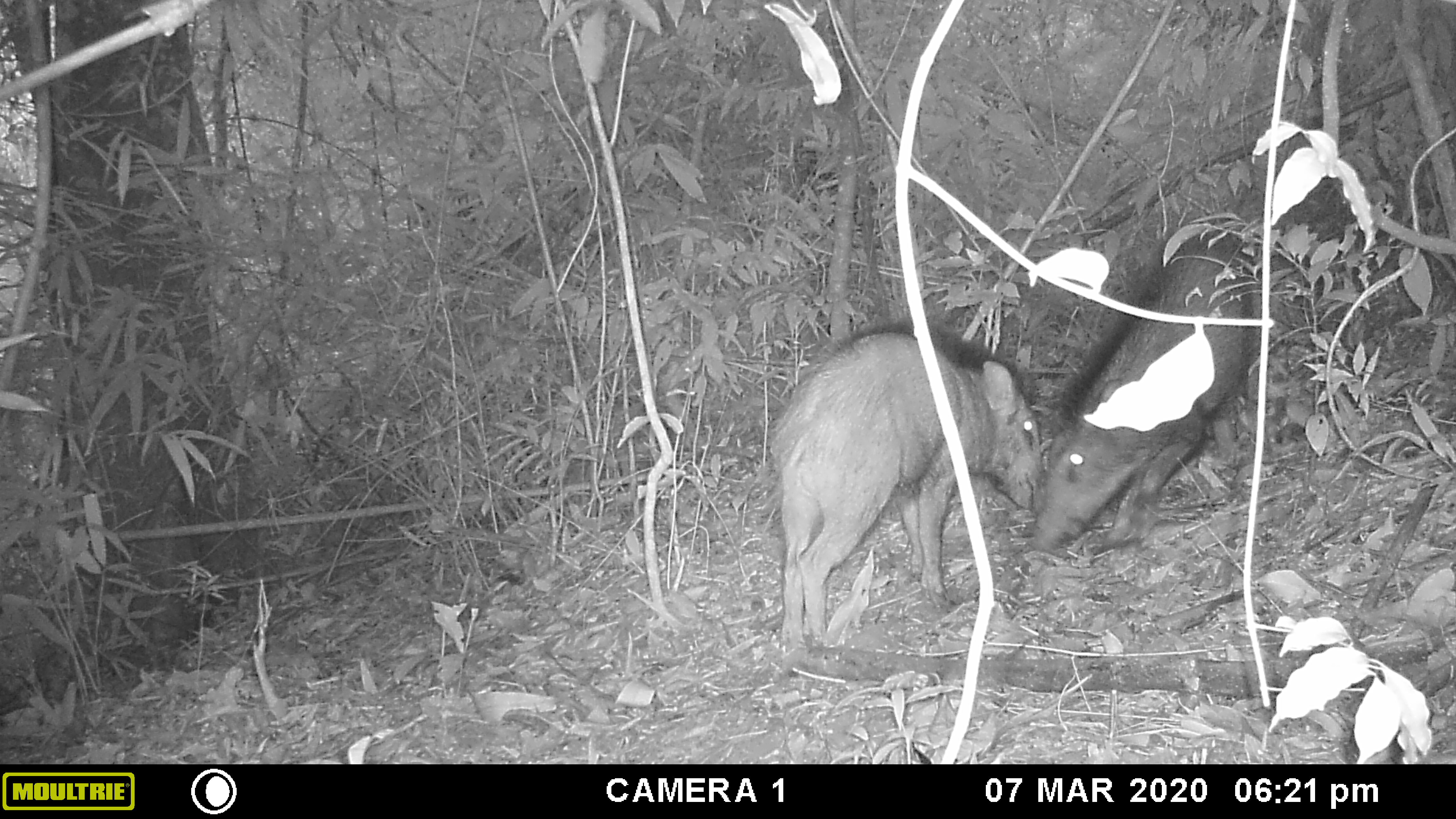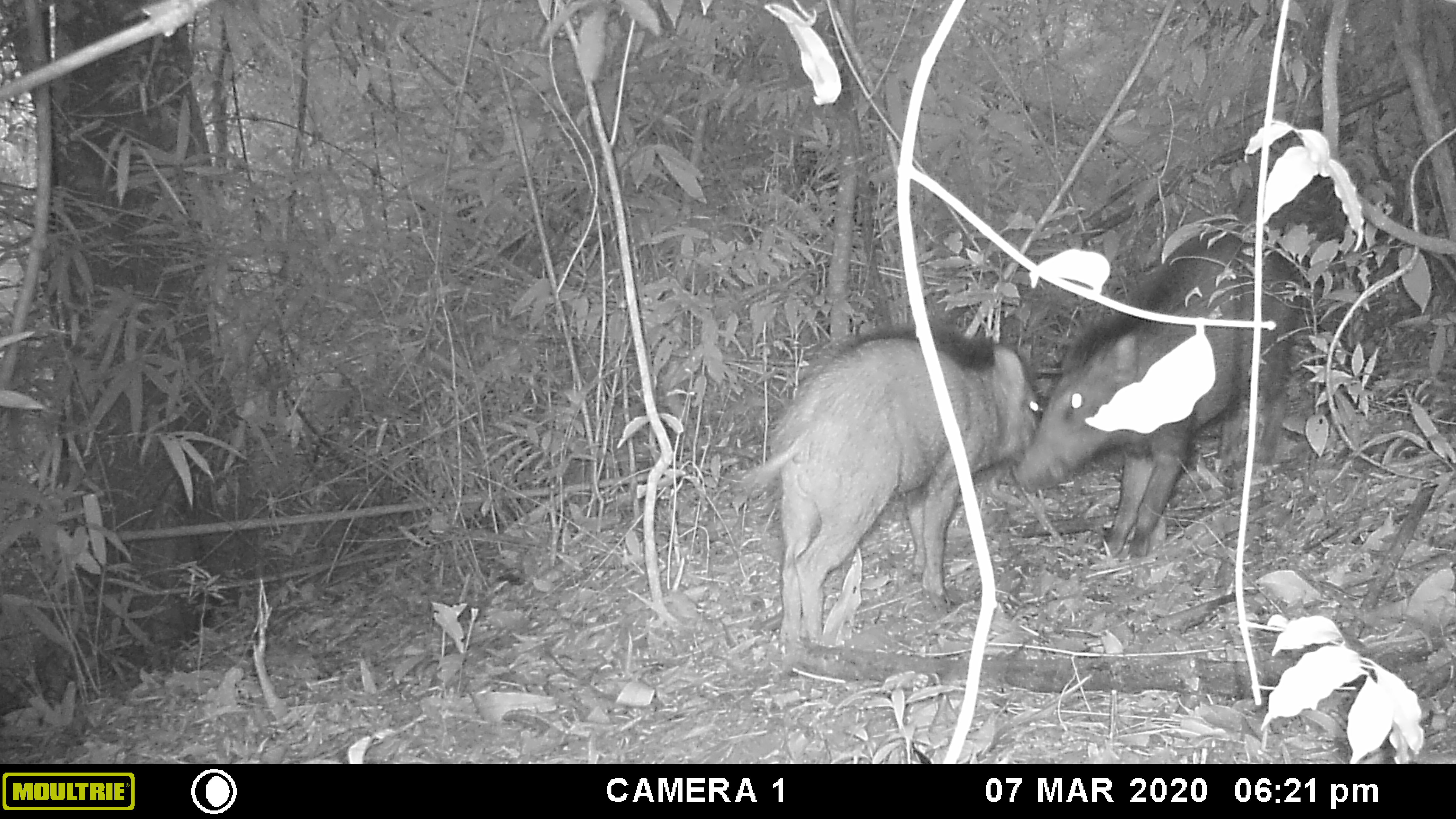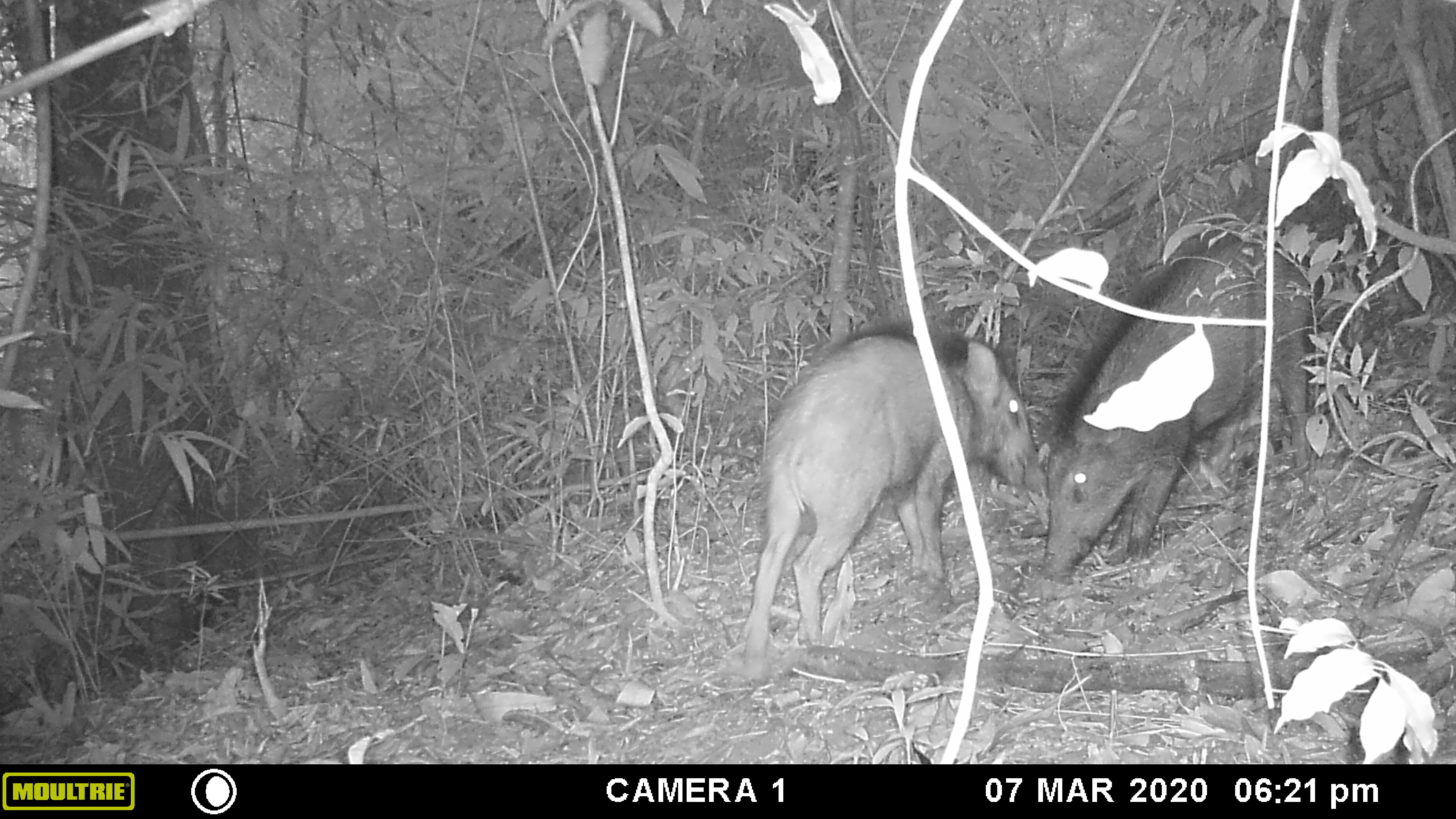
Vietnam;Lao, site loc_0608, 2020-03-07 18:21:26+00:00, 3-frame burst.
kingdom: Animalia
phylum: Chordata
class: Mammalia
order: Artiodactyla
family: Suidae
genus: Sus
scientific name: Sus scrofa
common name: eurasian wild pig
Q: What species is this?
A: Eurasian wild pig (Sus scrofa).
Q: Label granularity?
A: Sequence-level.